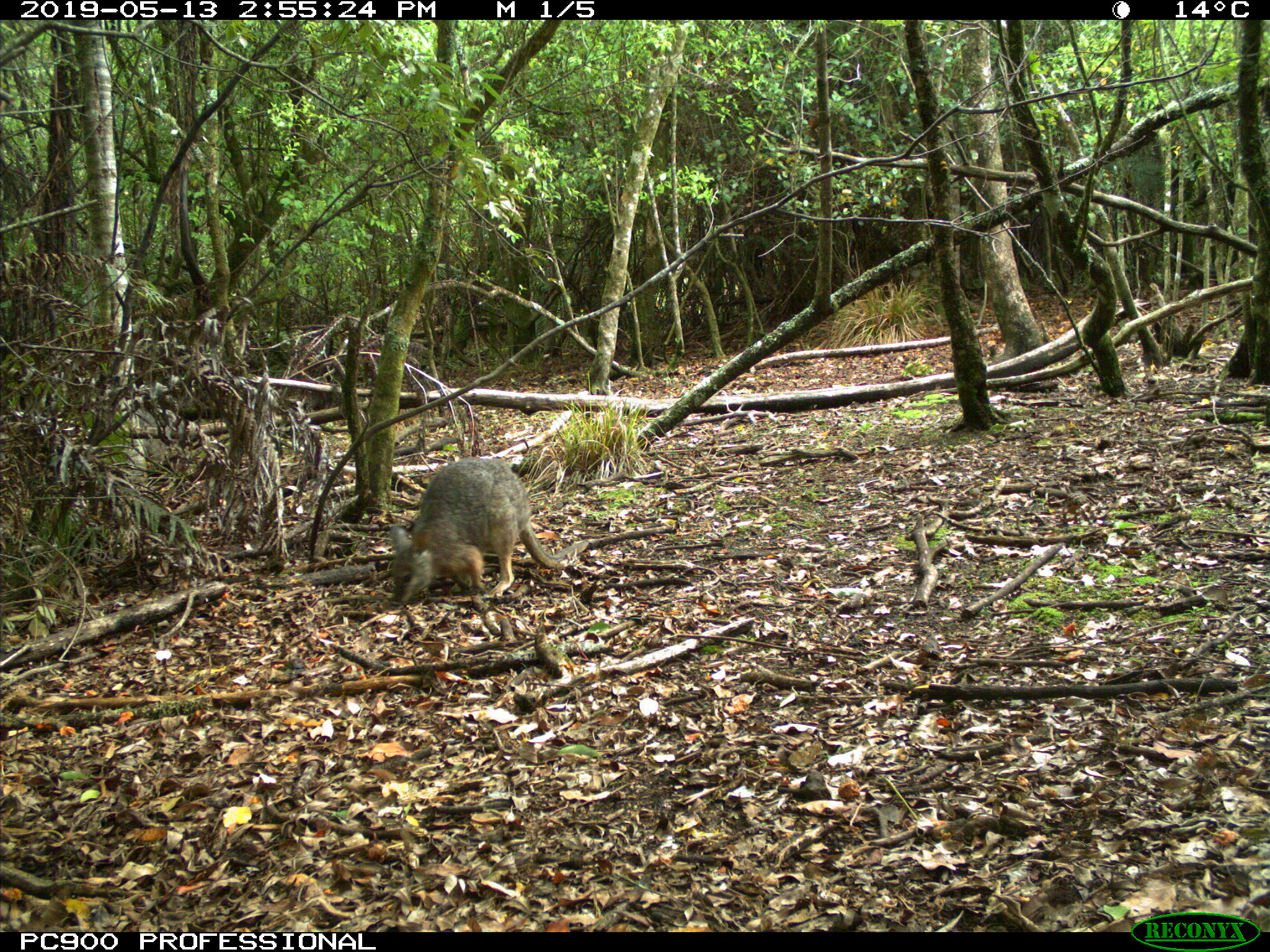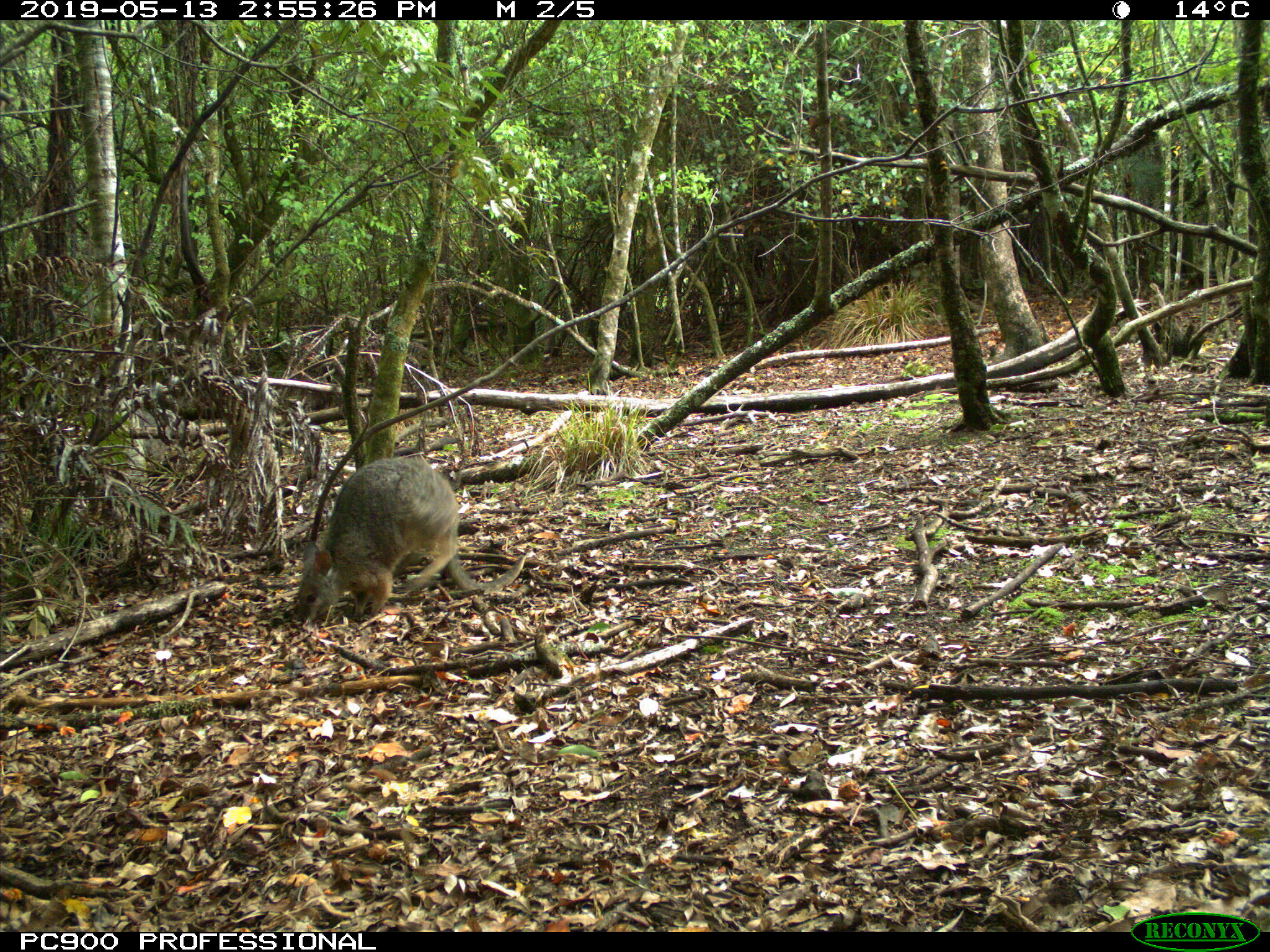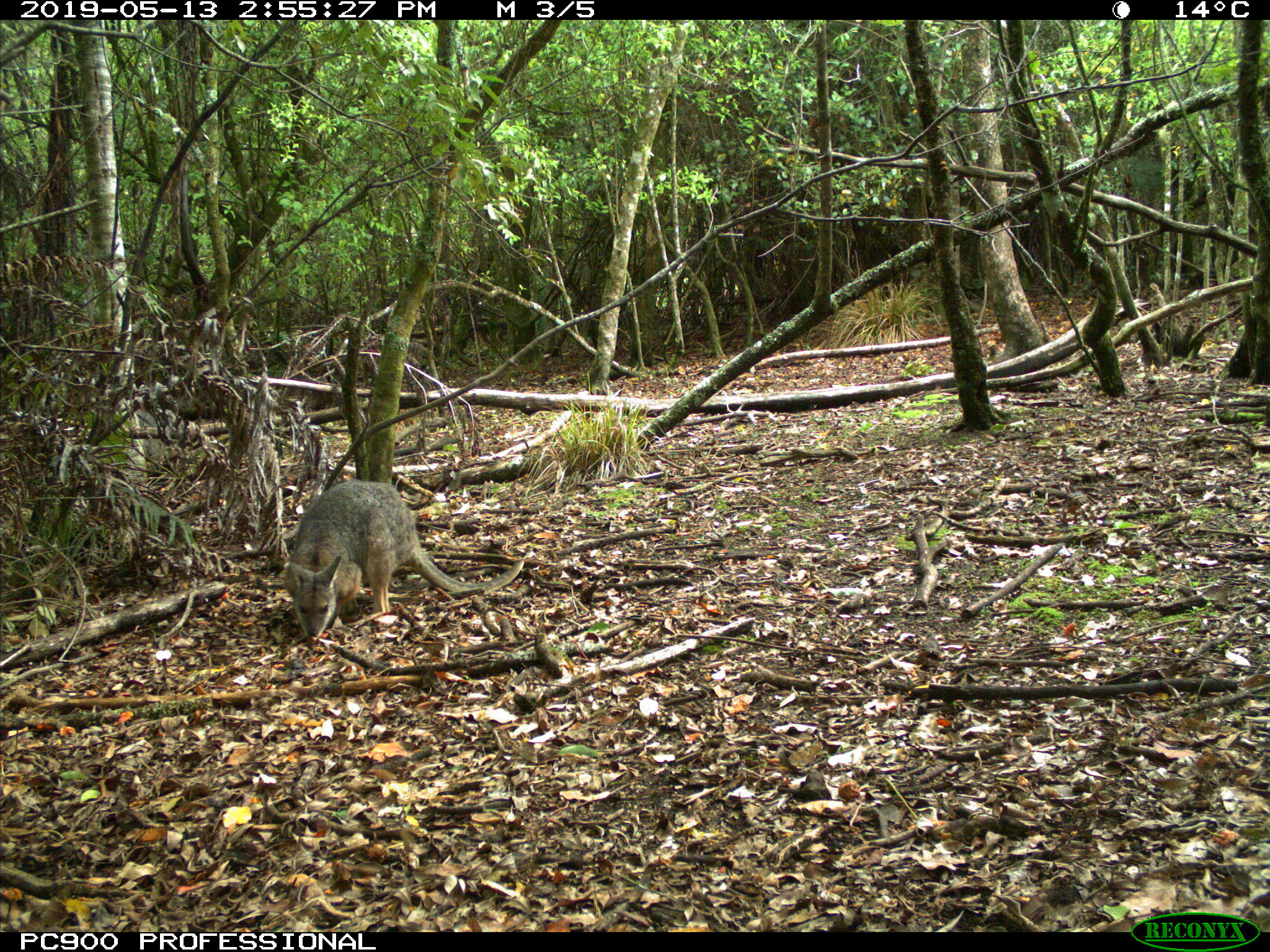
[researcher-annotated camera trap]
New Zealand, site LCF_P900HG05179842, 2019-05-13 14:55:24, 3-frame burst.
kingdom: Animalia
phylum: Chordata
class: Mammalia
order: Diprotodontia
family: Macropodidae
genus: Notamacropus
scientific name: Notamacropus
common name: wallaby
Wallaby (Notamacropus).